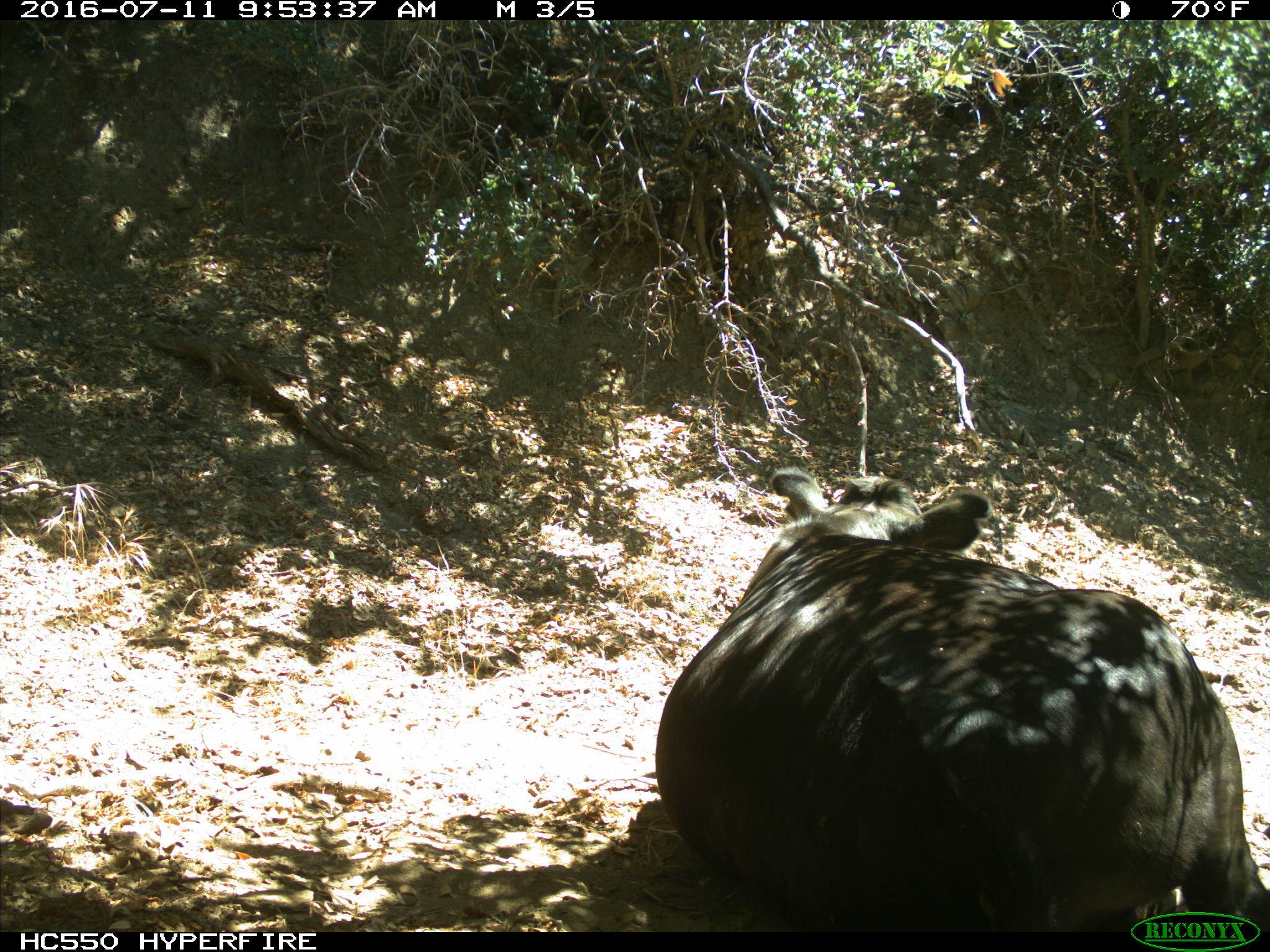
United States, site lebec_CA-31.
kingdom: Animalia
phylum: Chordata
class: Mammalia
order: Artiodactyla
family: Bovidae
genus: Bos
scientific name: Bos taurus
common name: domestic cow